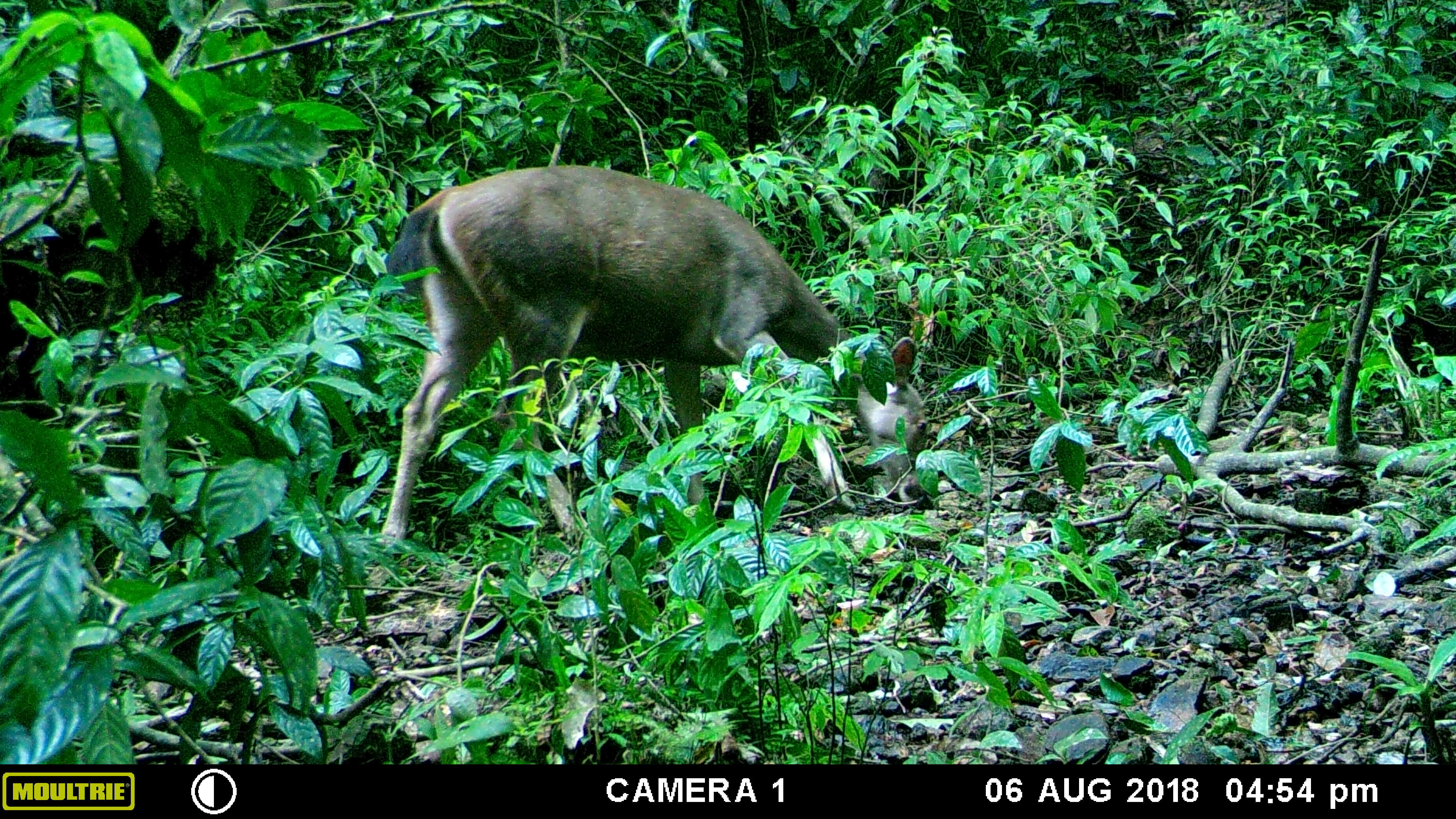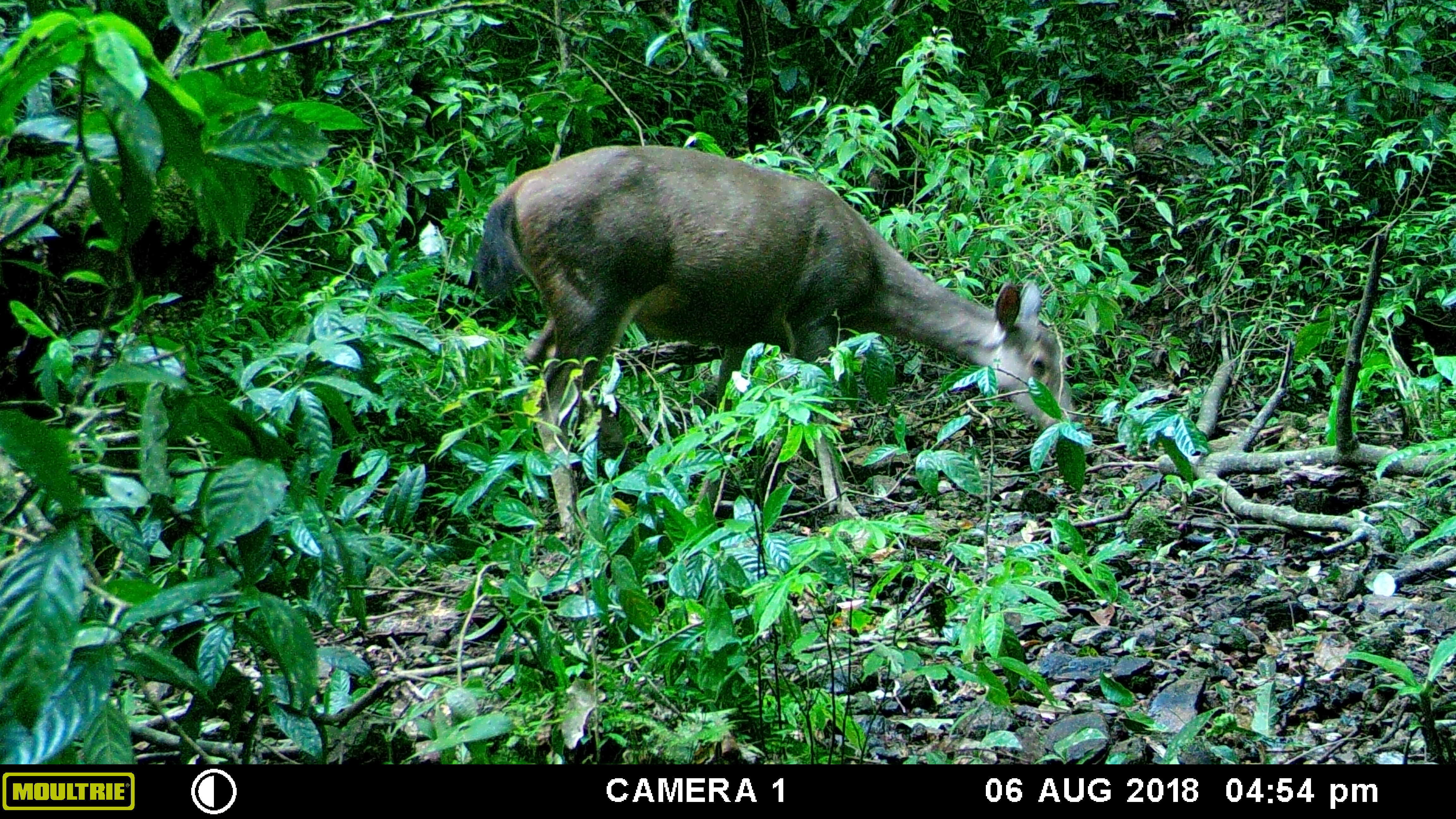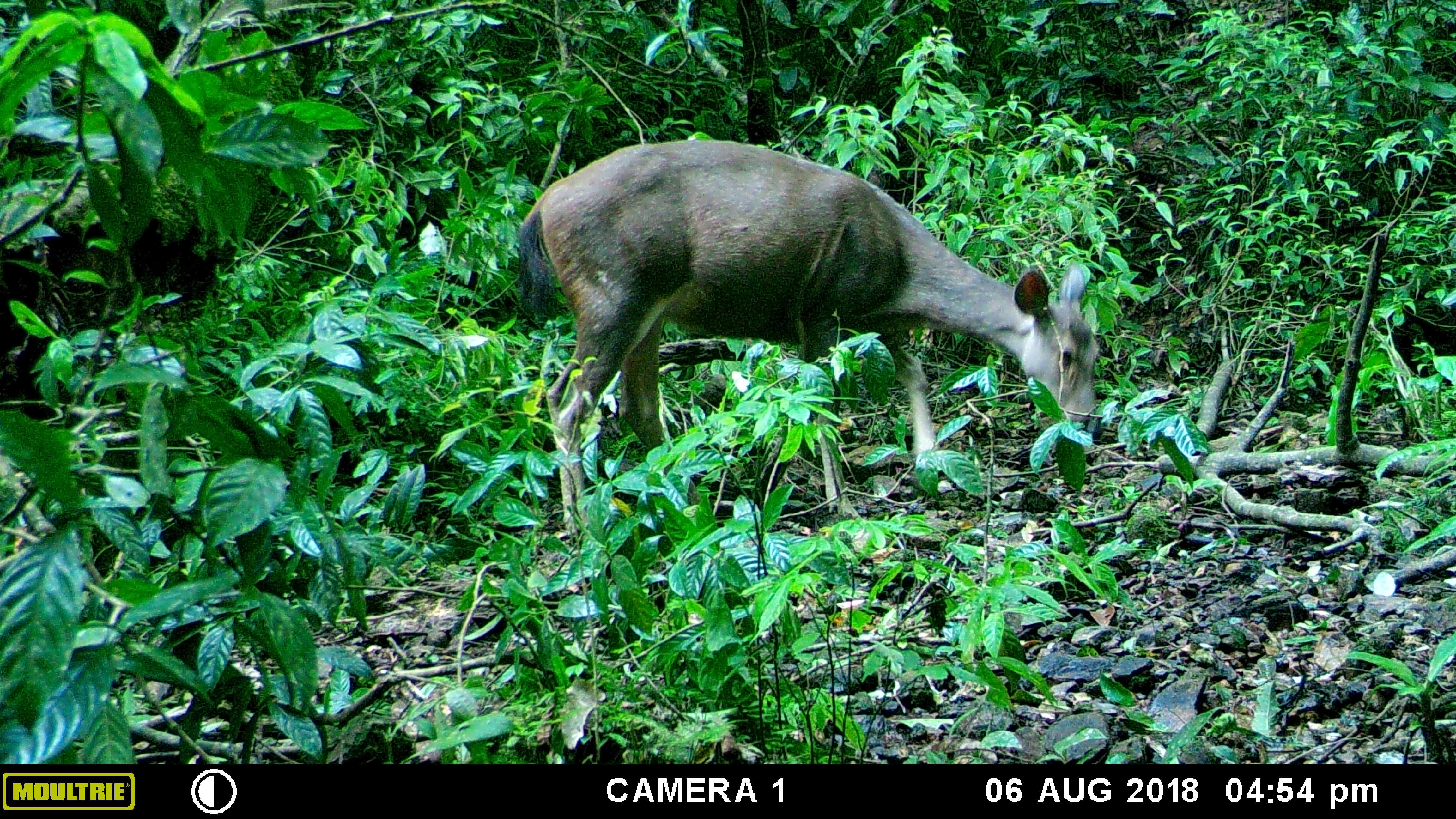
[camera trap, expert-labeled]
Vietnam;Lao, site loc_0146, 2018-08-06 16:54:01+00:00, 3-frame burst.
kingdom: Animalia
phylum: Chordata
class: Mammalia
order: Artiodactyla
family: Cervidae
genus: Rusa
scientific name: Rusa unicolor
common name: sambar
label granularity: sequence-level